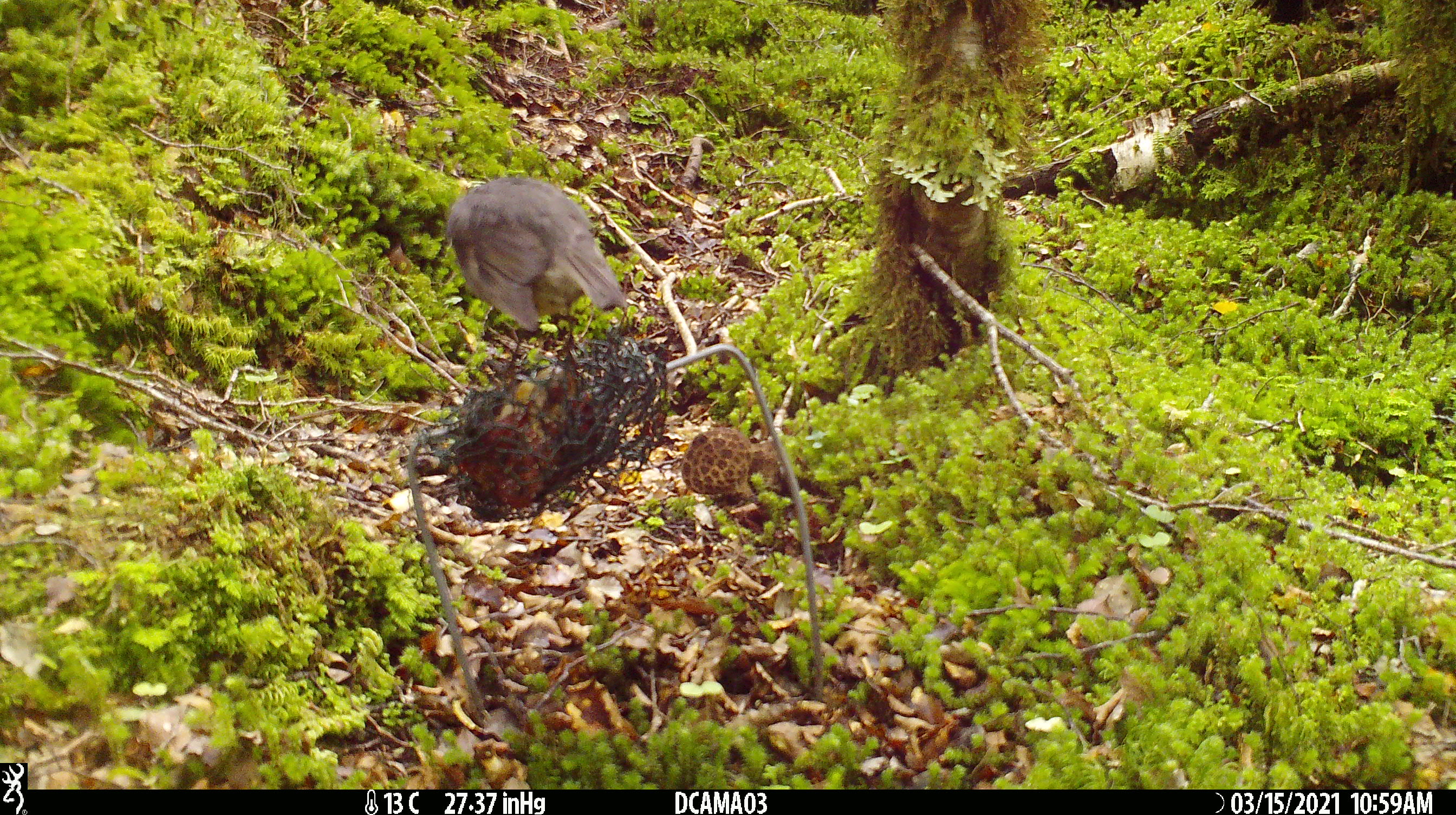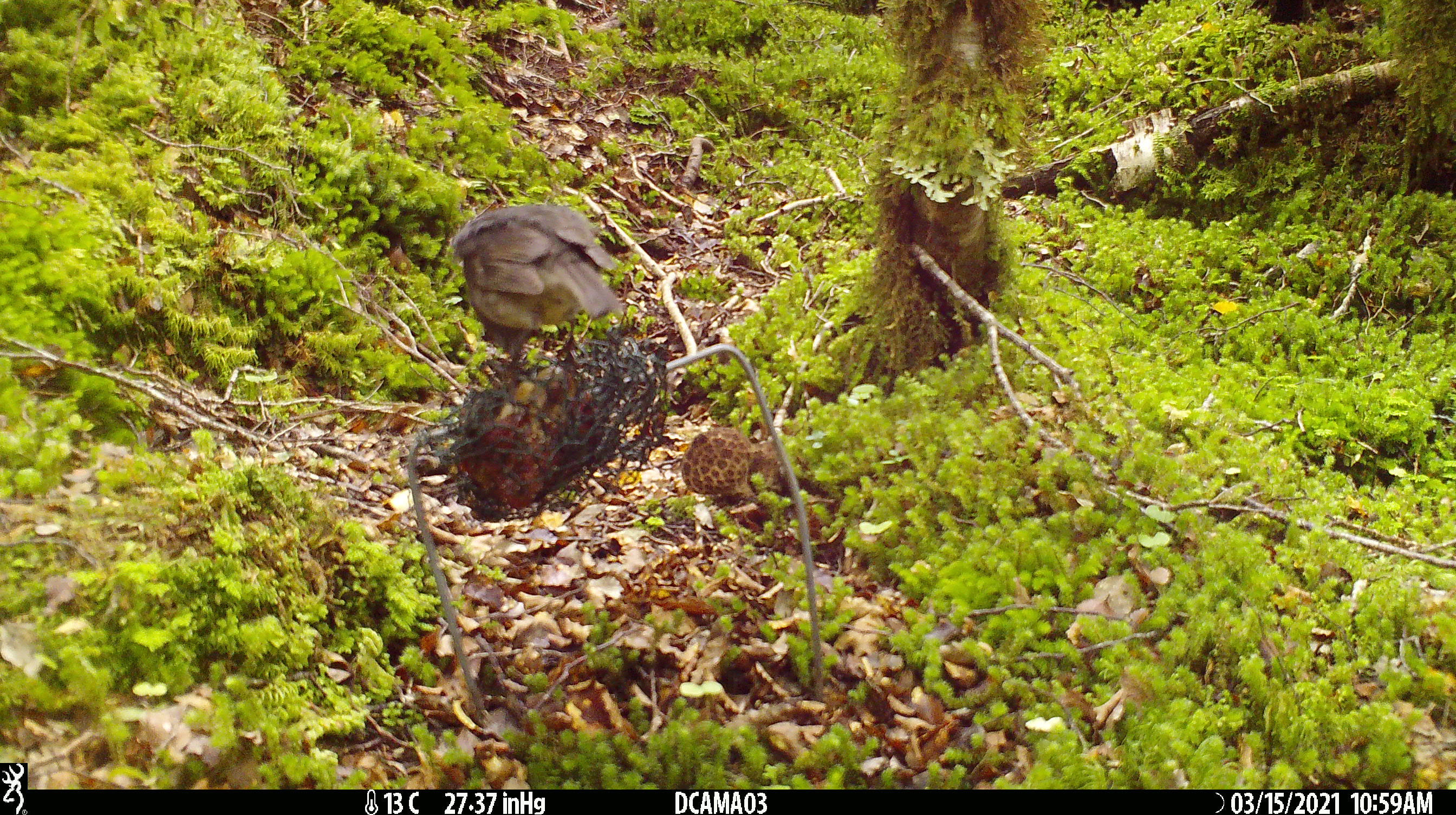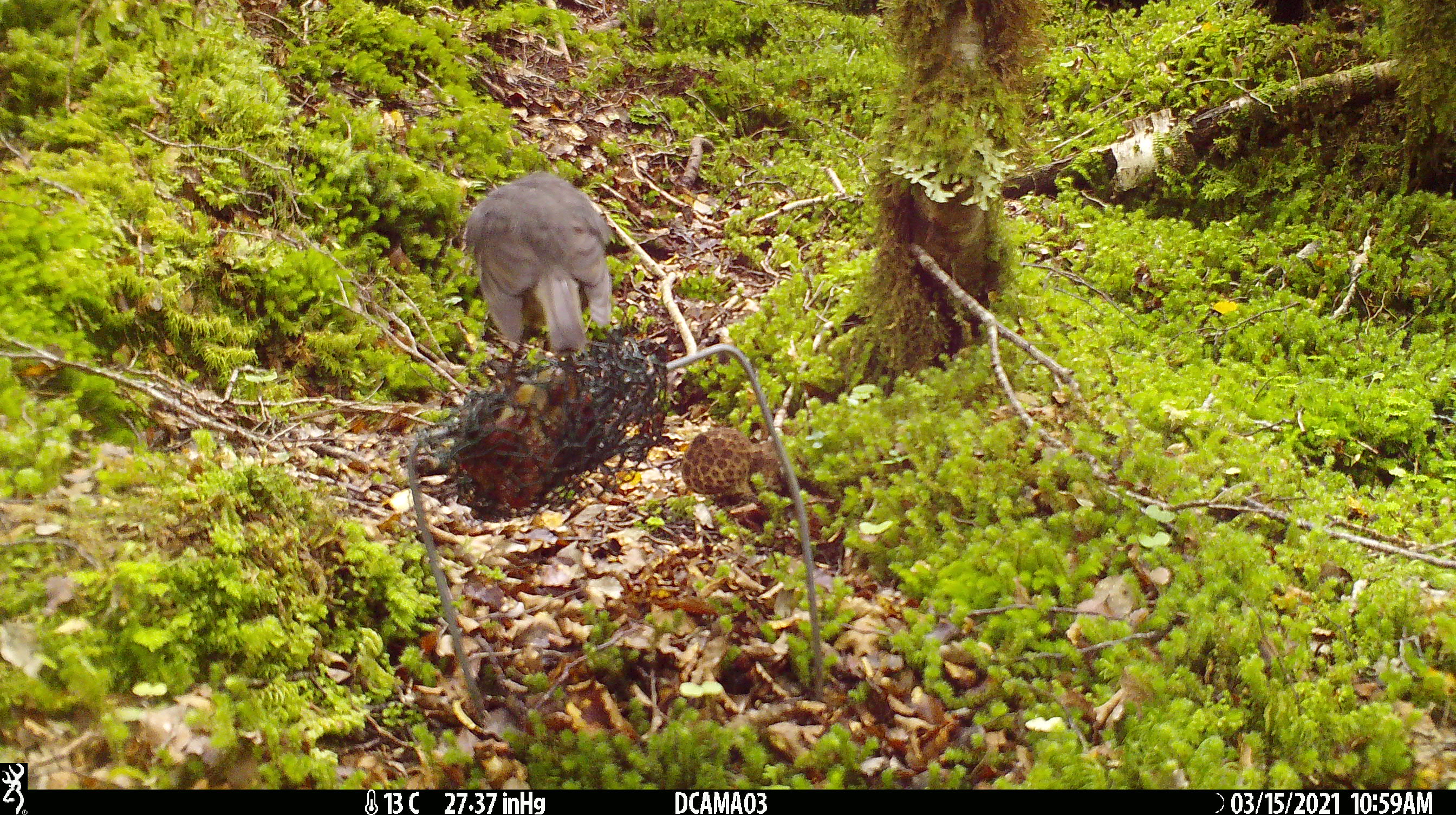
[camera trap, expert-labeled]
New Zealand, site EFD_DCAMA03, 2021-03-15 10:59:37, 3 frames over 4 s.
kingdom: Animalia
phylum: Chordata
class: Aves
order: Passeriformes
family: Petroicidae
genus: Petroica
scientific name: Petroica australis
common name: new zealand robin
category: robin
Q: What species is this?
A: Robin (new zealand robin) (Petroica australis).